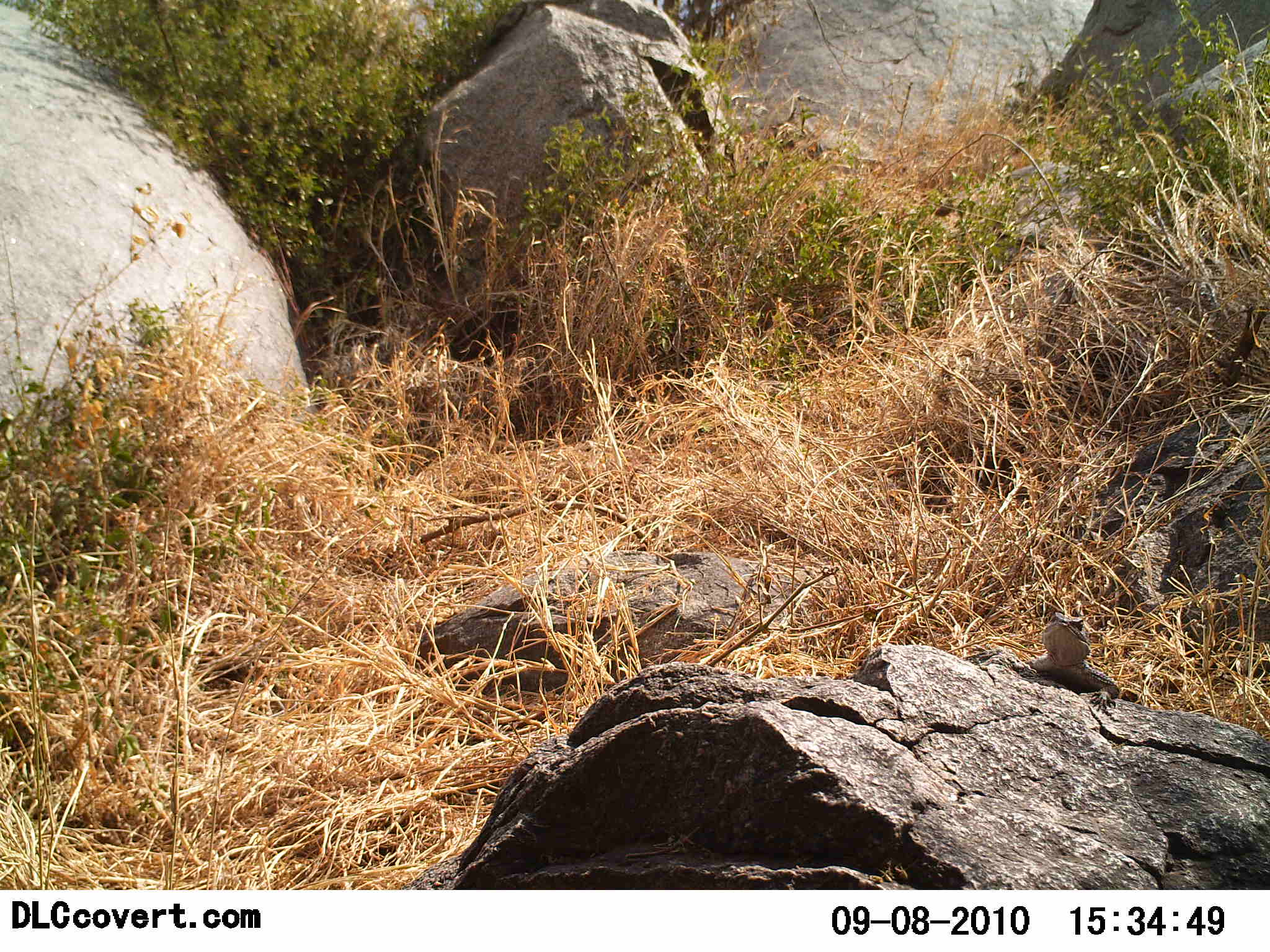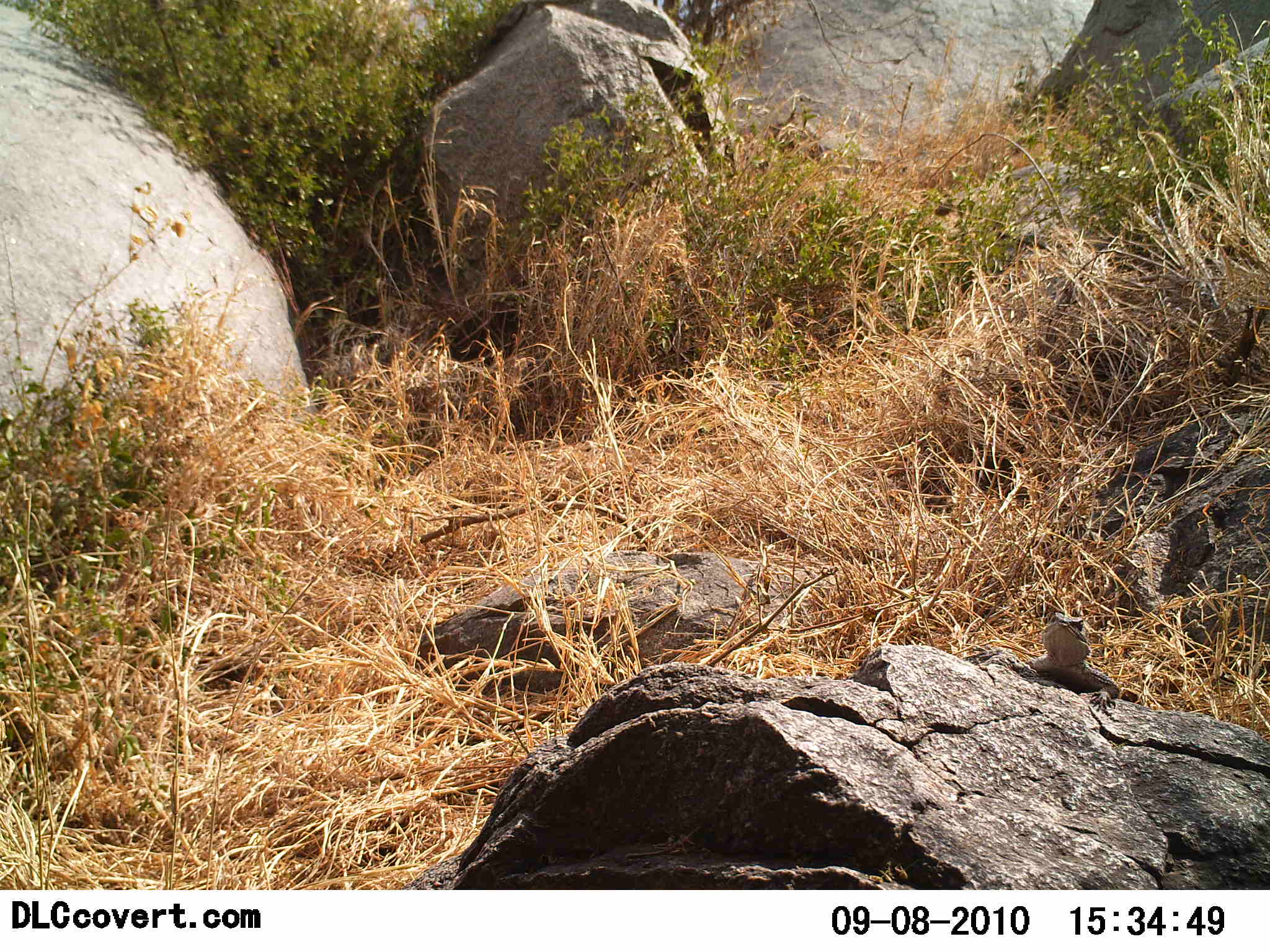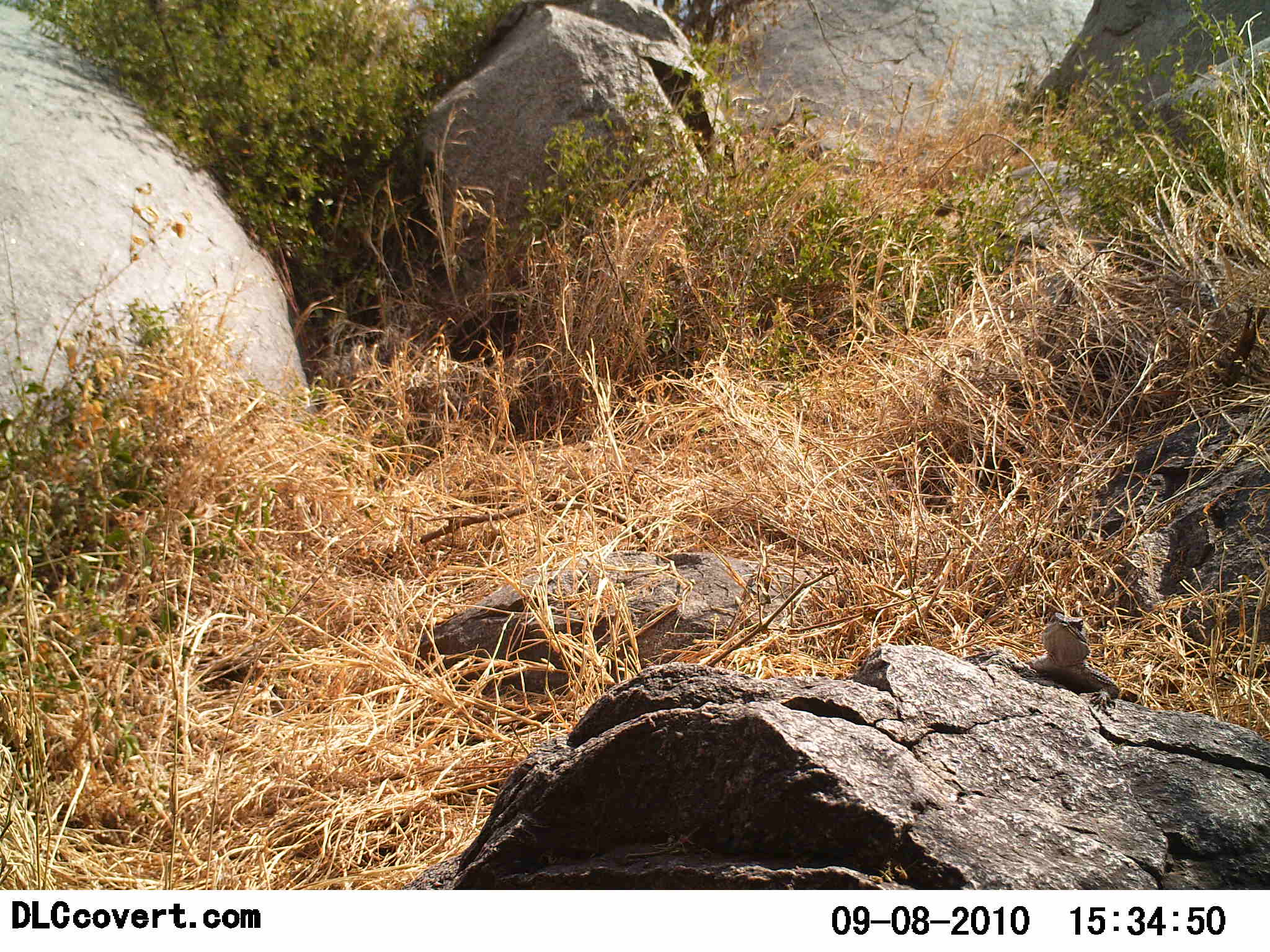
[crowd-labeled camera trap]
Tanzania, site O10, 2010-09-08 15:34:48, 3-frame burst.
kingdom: Animalia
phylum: Chordata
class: Reptilia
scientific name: Reptilia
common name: reptiles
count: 1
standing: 40%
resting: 67%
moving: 0%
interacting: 0%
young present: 0%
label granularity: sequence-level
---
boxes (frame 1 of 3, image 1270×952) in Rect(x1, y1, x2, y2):
animal: Rect(1015, 610, 1122, 712)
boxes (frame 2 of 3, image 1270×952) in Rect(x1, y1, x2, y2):
animal: Rect(1009, 610, 1122, 713)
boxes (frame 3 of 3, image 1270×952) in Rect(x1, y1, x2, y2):
animal: Rect(1013, 612, 1121, 713)